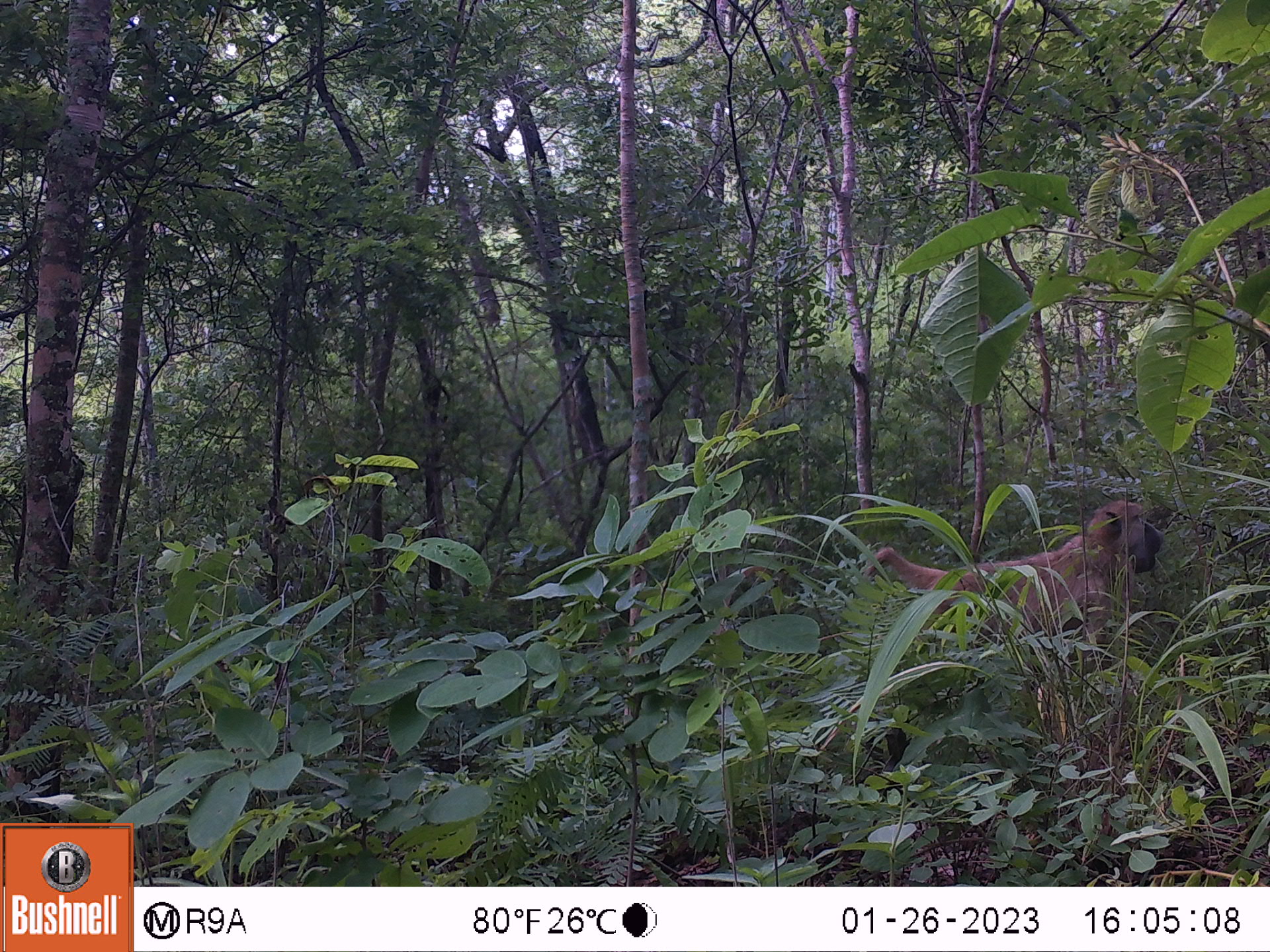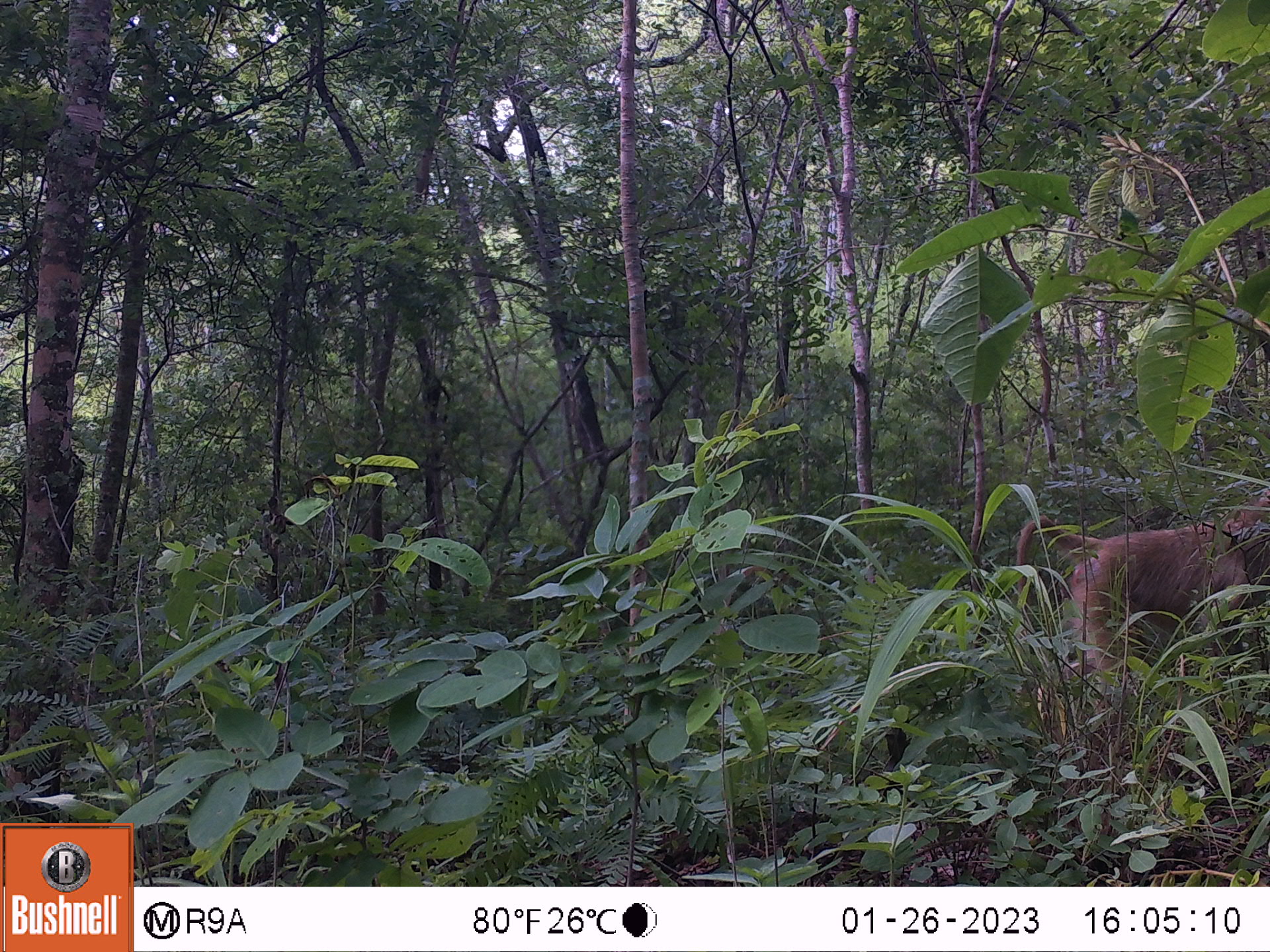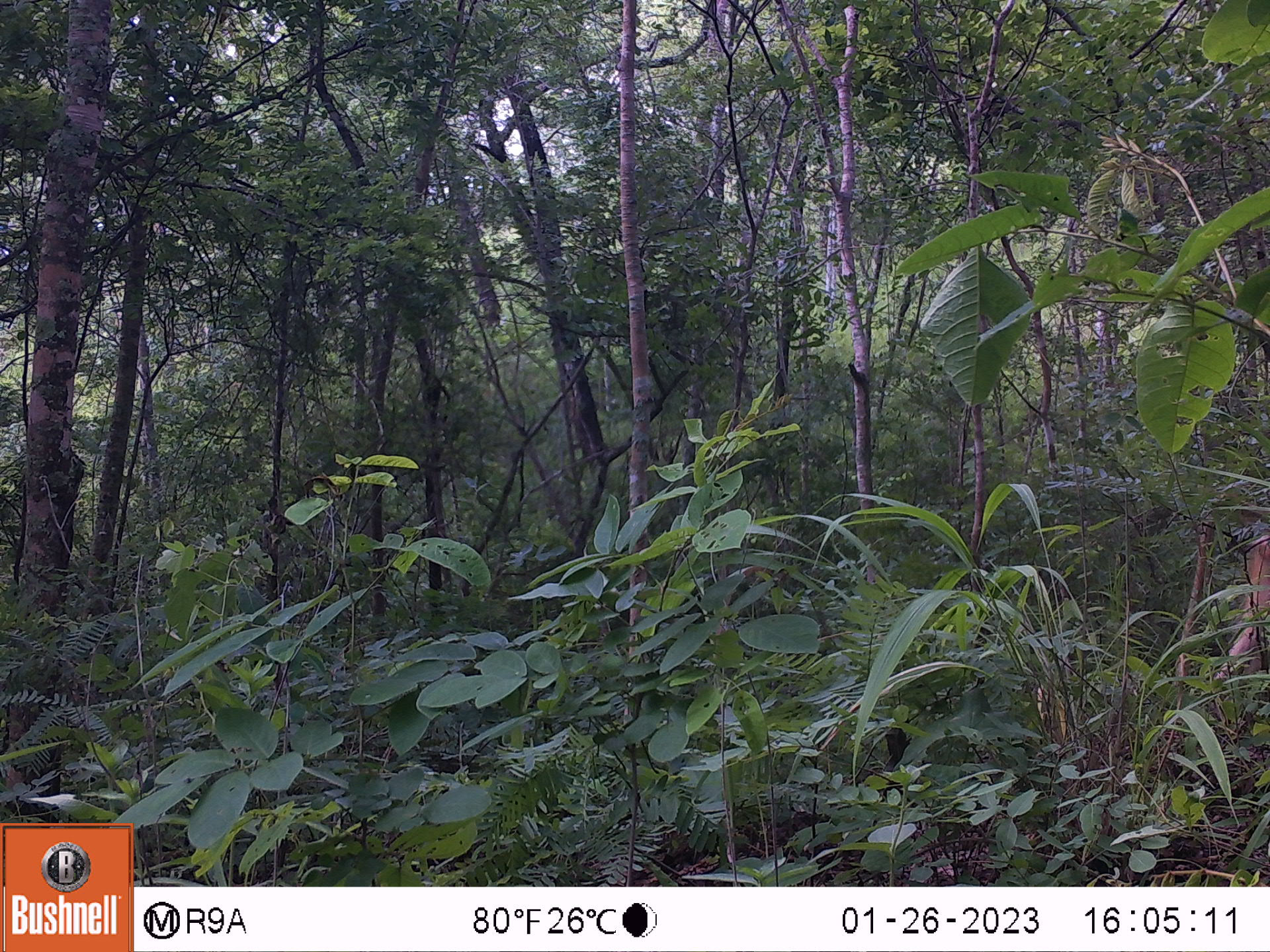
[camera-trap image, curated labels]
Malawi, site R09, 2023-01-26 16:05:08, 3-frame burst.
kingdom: Animalia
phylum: Chordata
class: Mammalia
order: Primates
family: Cercopithecidae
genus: Papio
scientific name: Papio cynocephalus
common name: yellow baboon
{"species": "yellow baboon (Papio cynocephalus)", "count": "1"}